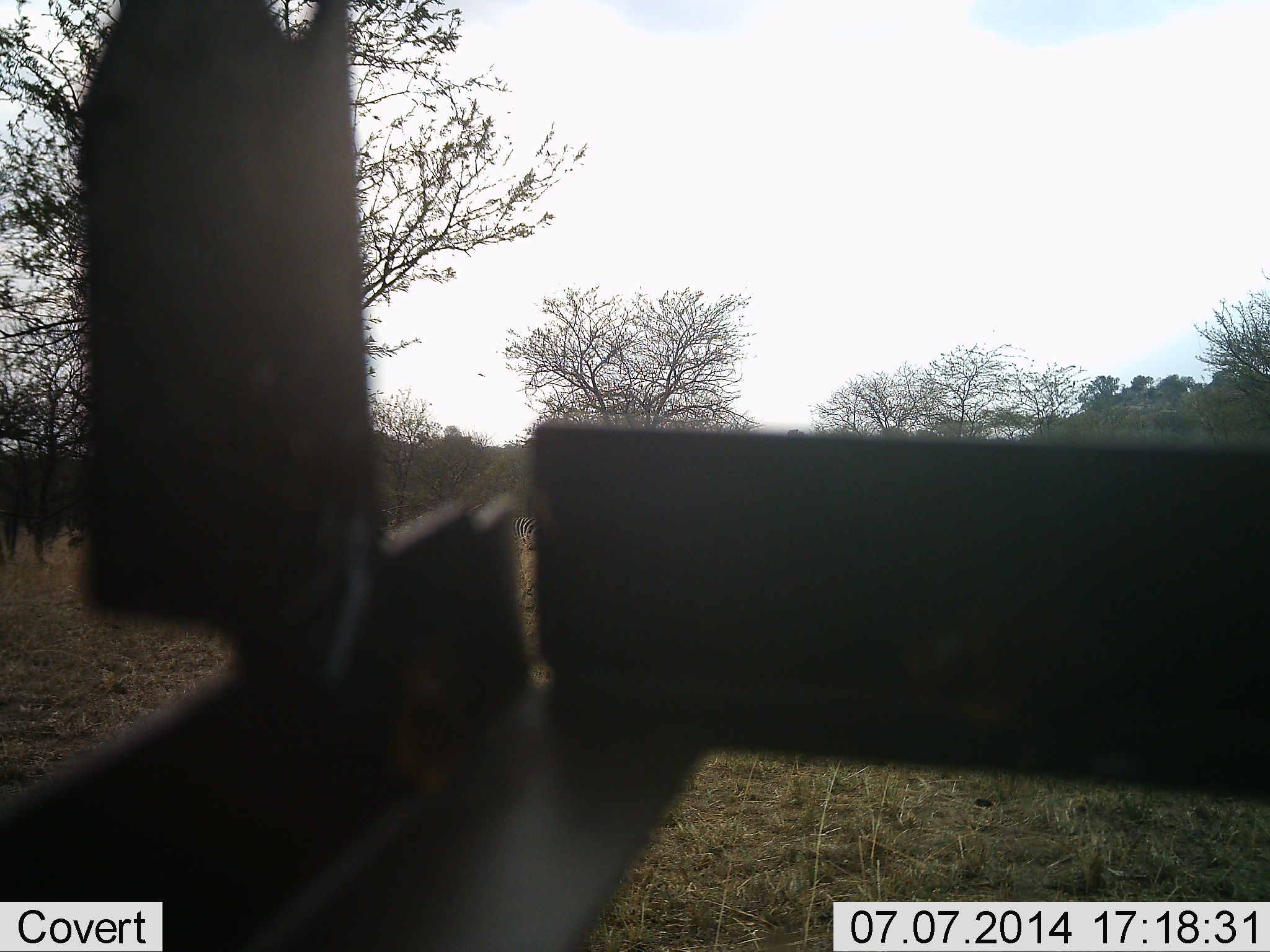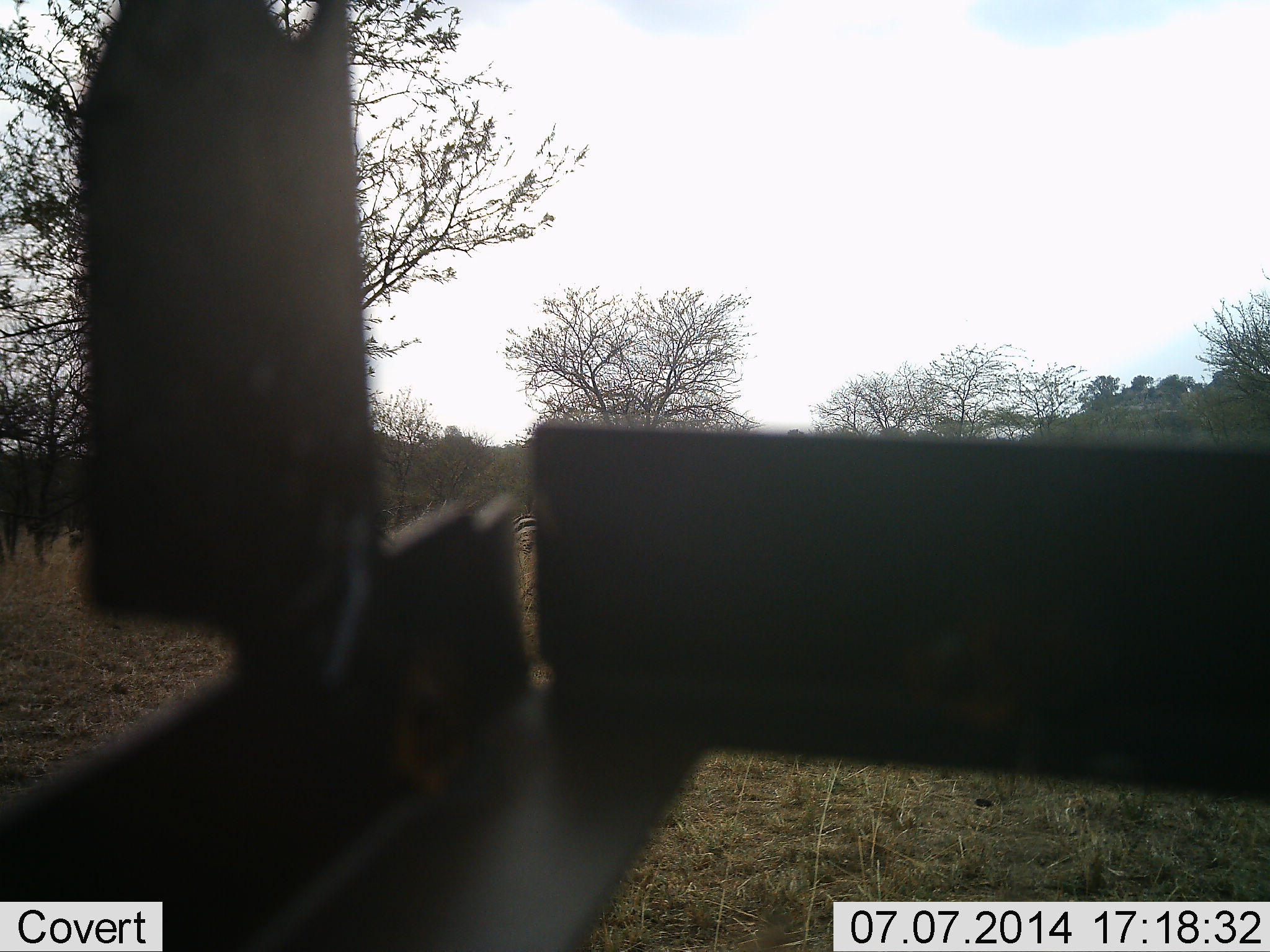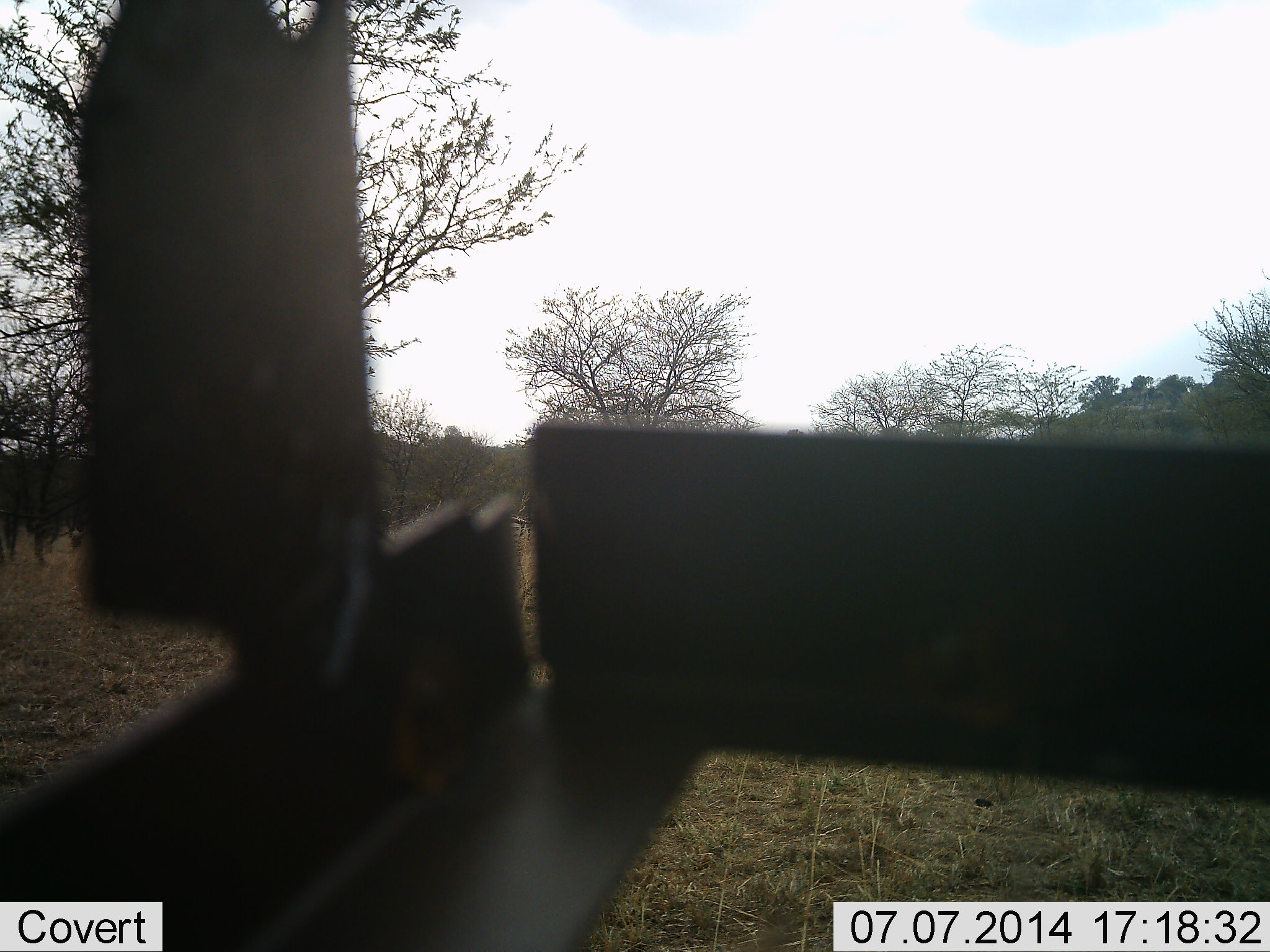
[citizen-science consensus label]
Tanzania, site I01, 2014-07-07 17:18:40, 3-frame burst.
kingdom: Animalia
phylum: Chordata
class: Mammalia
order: Perissodactyla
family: Equidae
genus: Equus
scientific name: Equus quagga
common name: plains zebra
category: zebra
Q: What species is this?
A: Zebra (plains zebra) (Equus quagga).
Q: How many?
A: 1.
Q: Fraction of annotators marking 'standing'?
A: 12%.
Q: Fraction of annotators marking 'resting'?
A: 0%.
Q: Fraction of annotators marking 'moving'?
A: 75%.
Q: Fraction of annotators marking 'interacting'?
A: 0%.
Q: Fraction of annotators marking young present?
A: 0%.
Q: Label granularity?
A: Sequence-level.